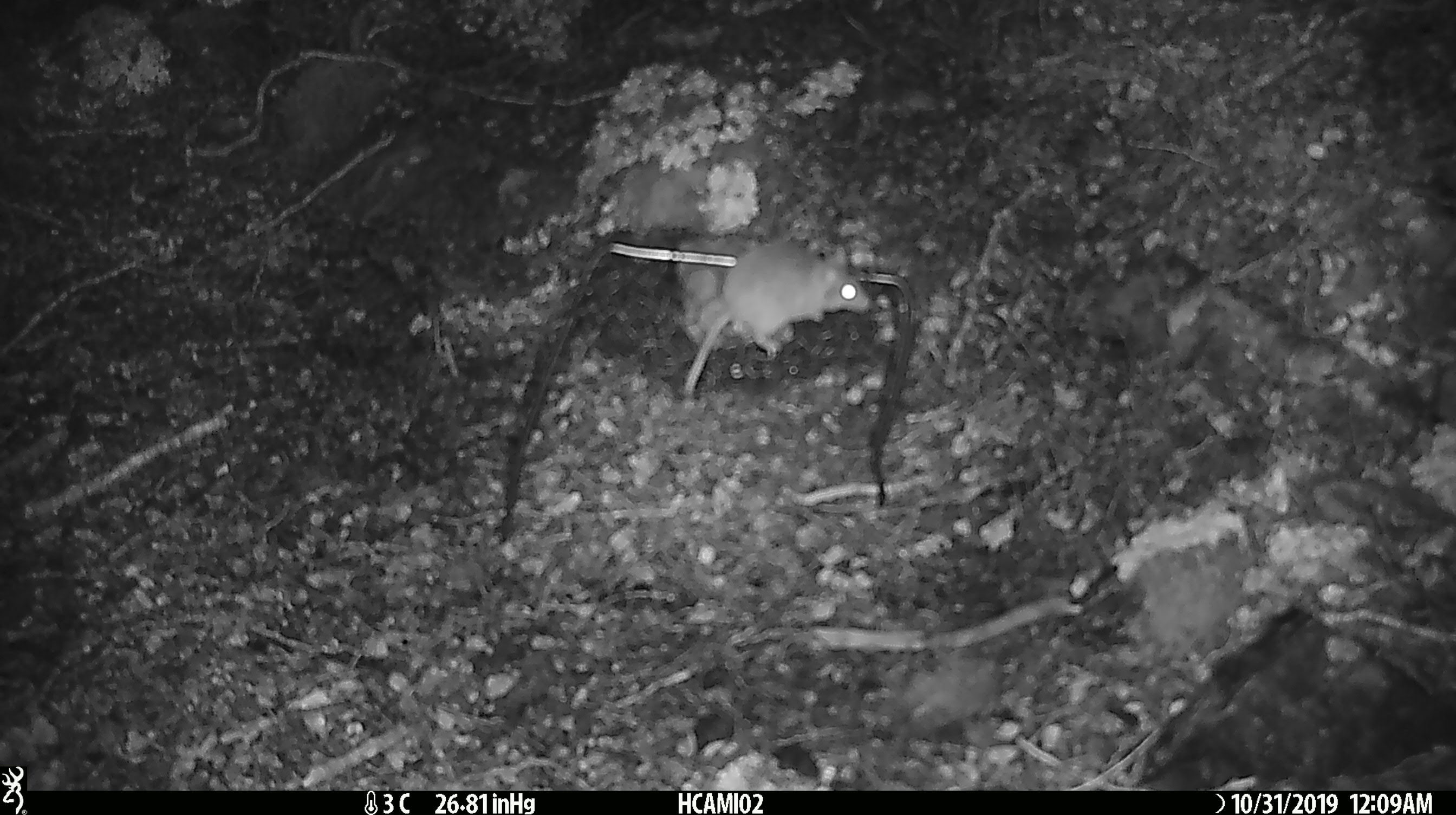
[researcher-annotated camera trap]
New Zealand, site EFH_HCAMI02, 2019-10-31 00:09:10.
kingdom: Animalia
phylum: Chordata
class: Mammalia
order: Rodentia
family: Muridae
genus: Mus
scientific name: Mus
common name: mouse